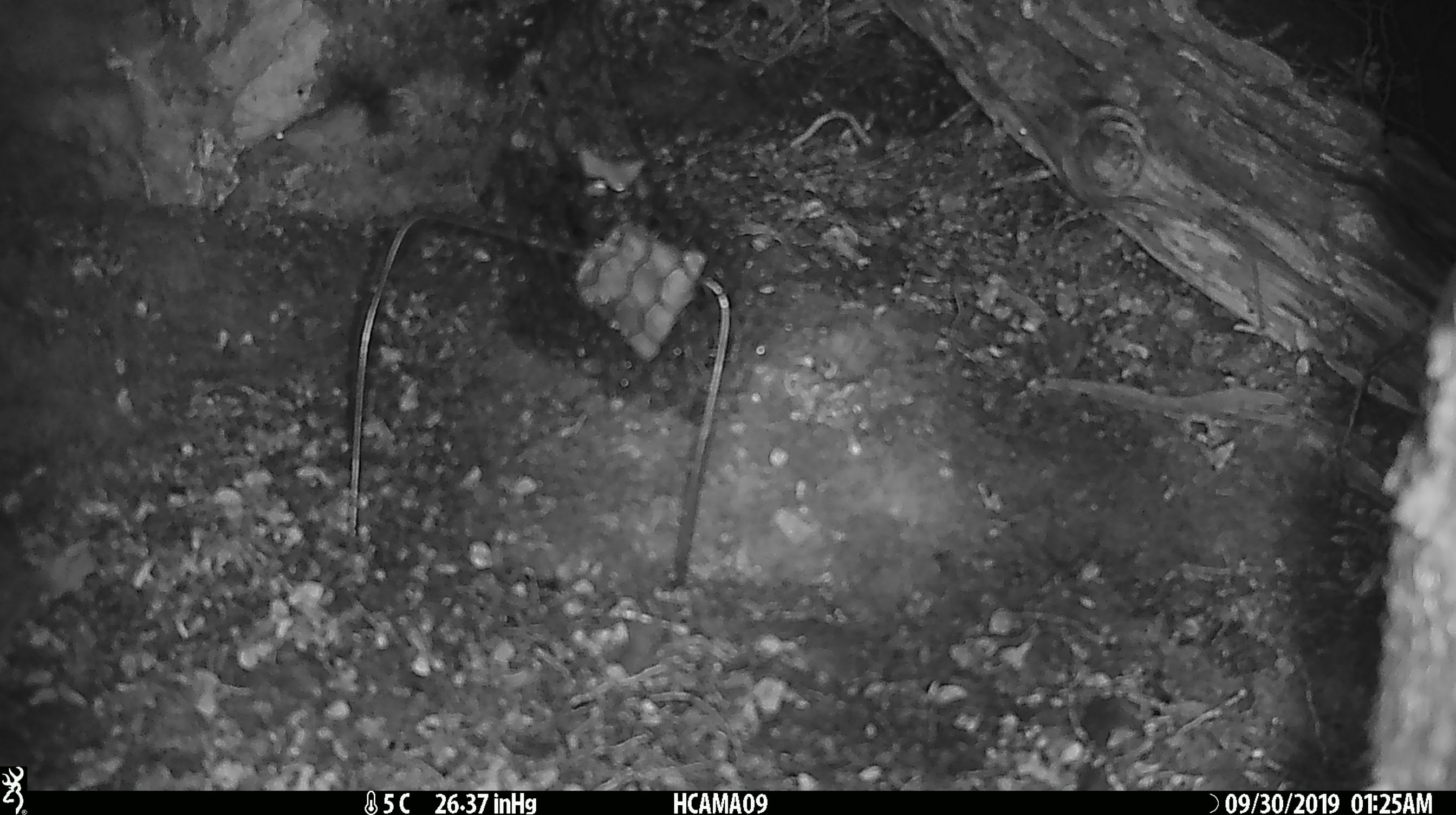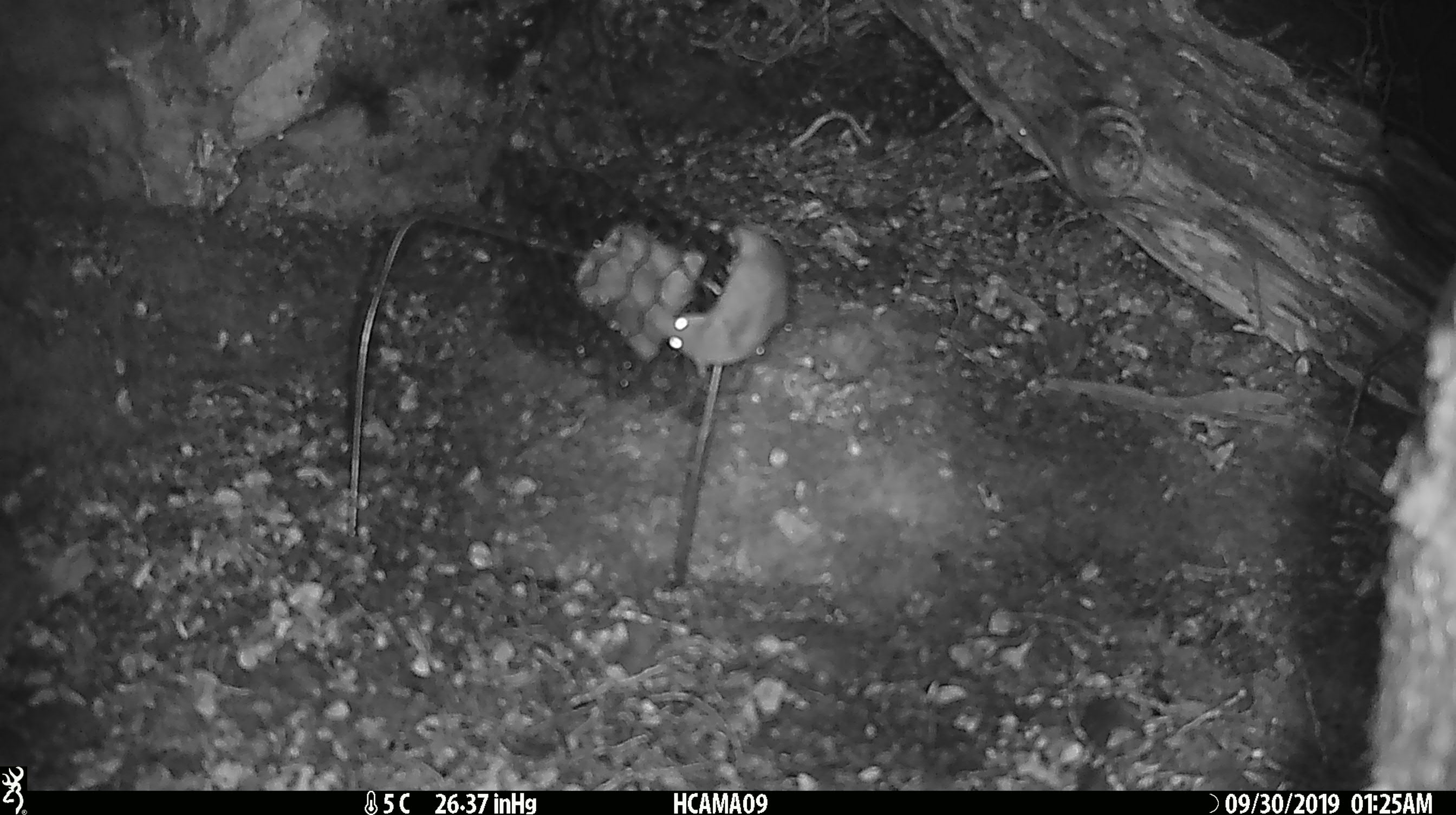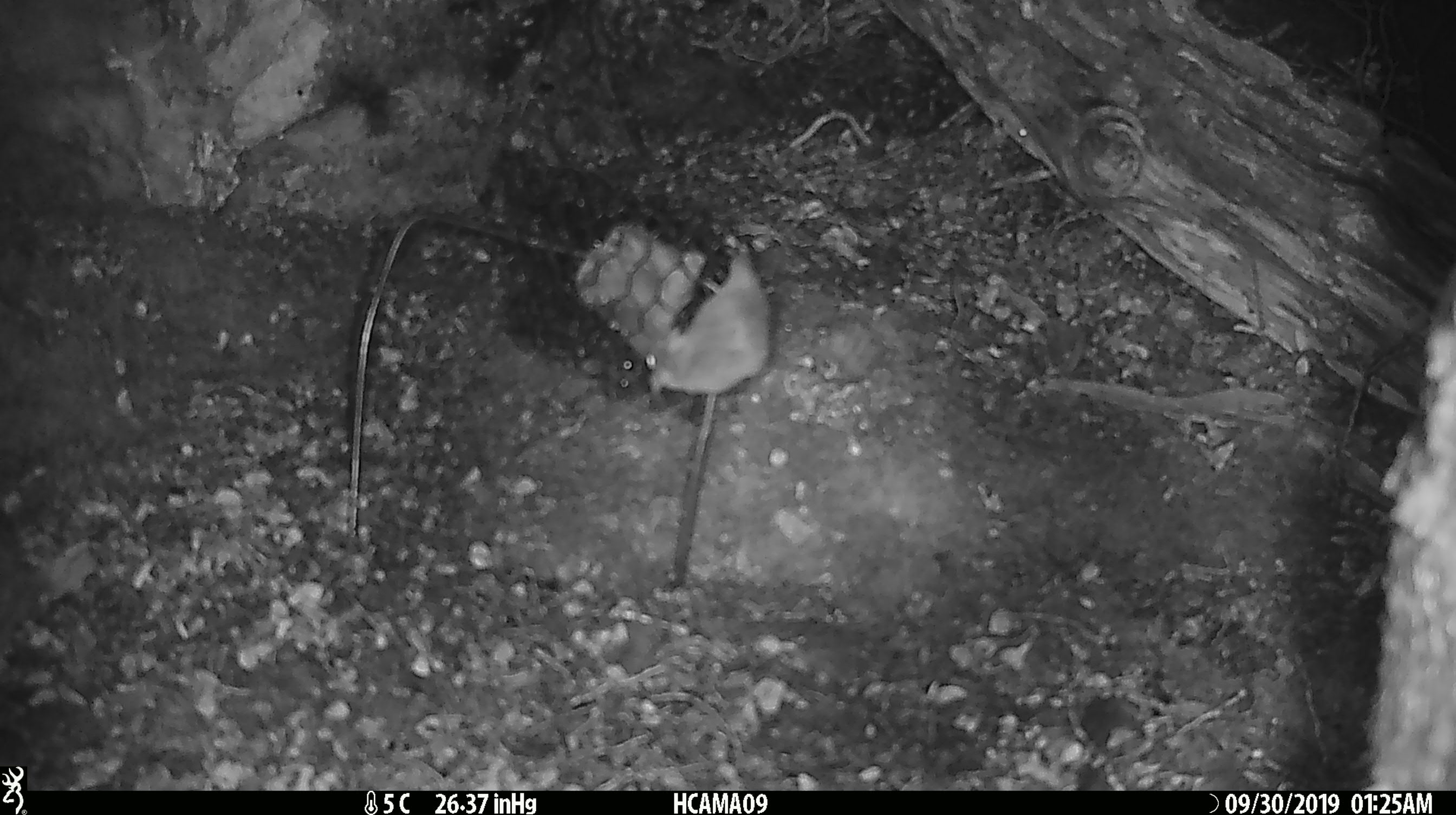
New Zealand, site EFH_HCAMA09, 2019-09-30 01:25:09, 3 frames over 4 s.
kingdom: Animalia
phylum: Chordata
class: Mammalia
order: Rodentia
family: Muridae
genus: Mus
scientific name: Mus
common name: mouse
Mouse (Mus).